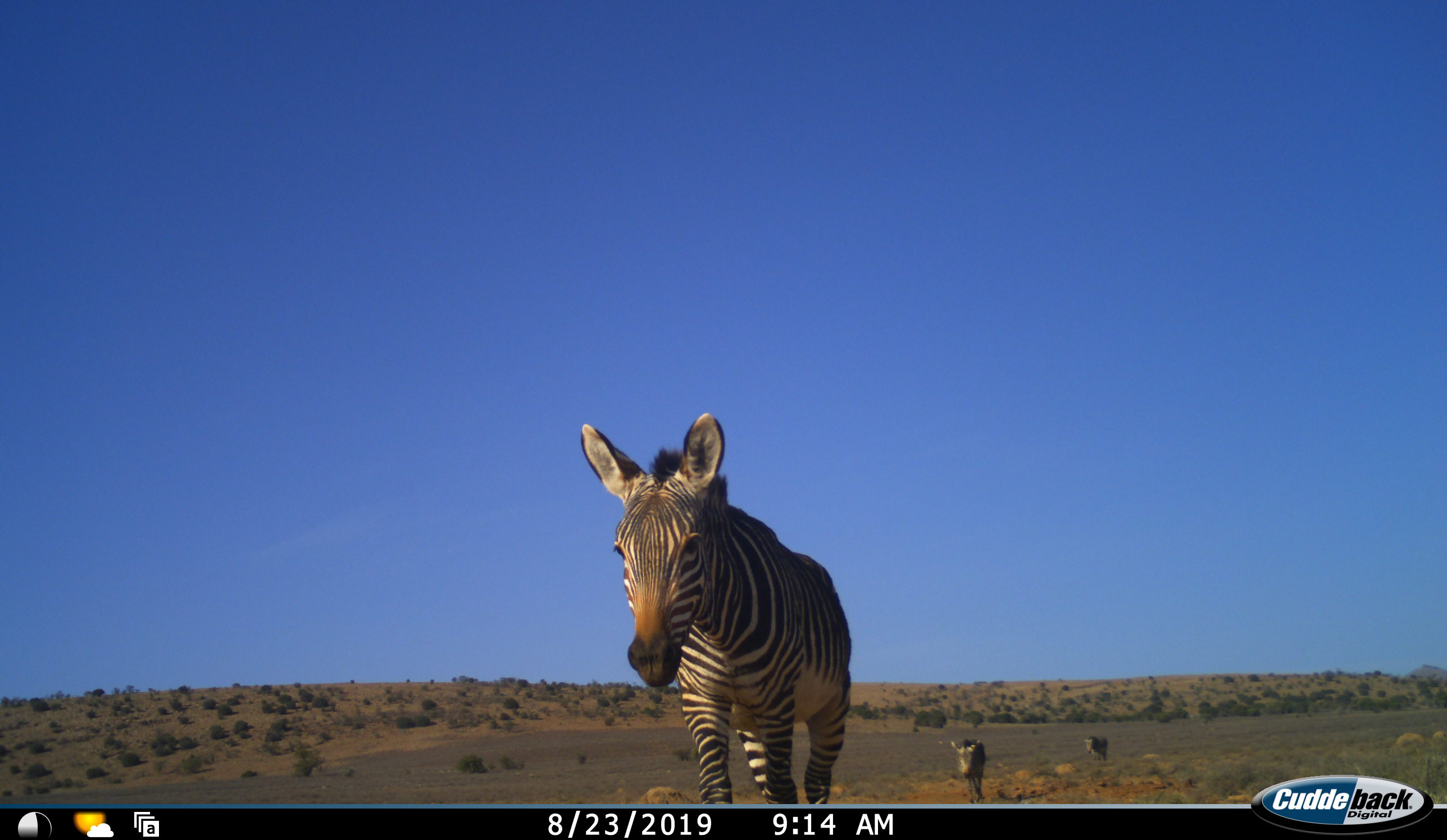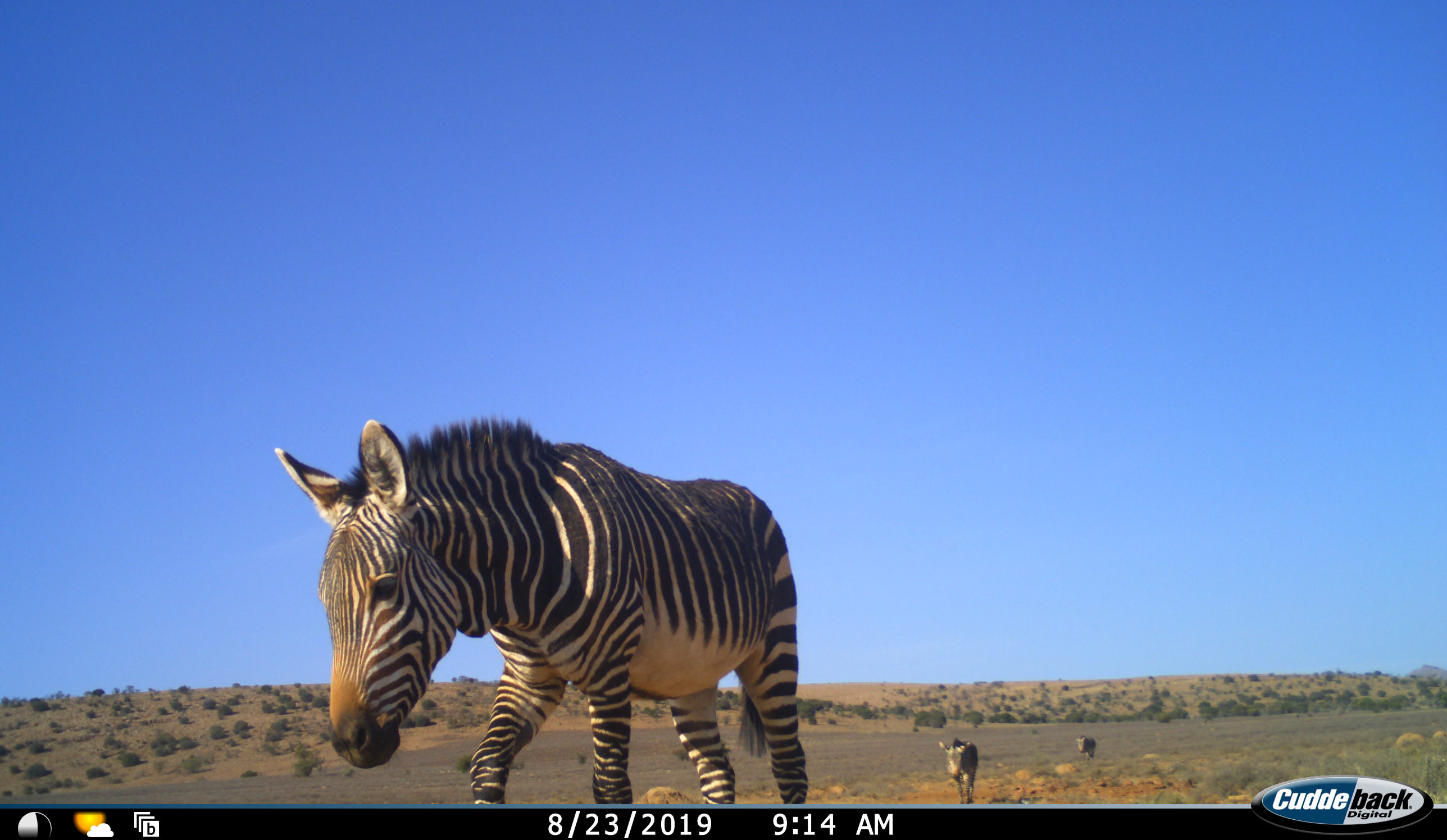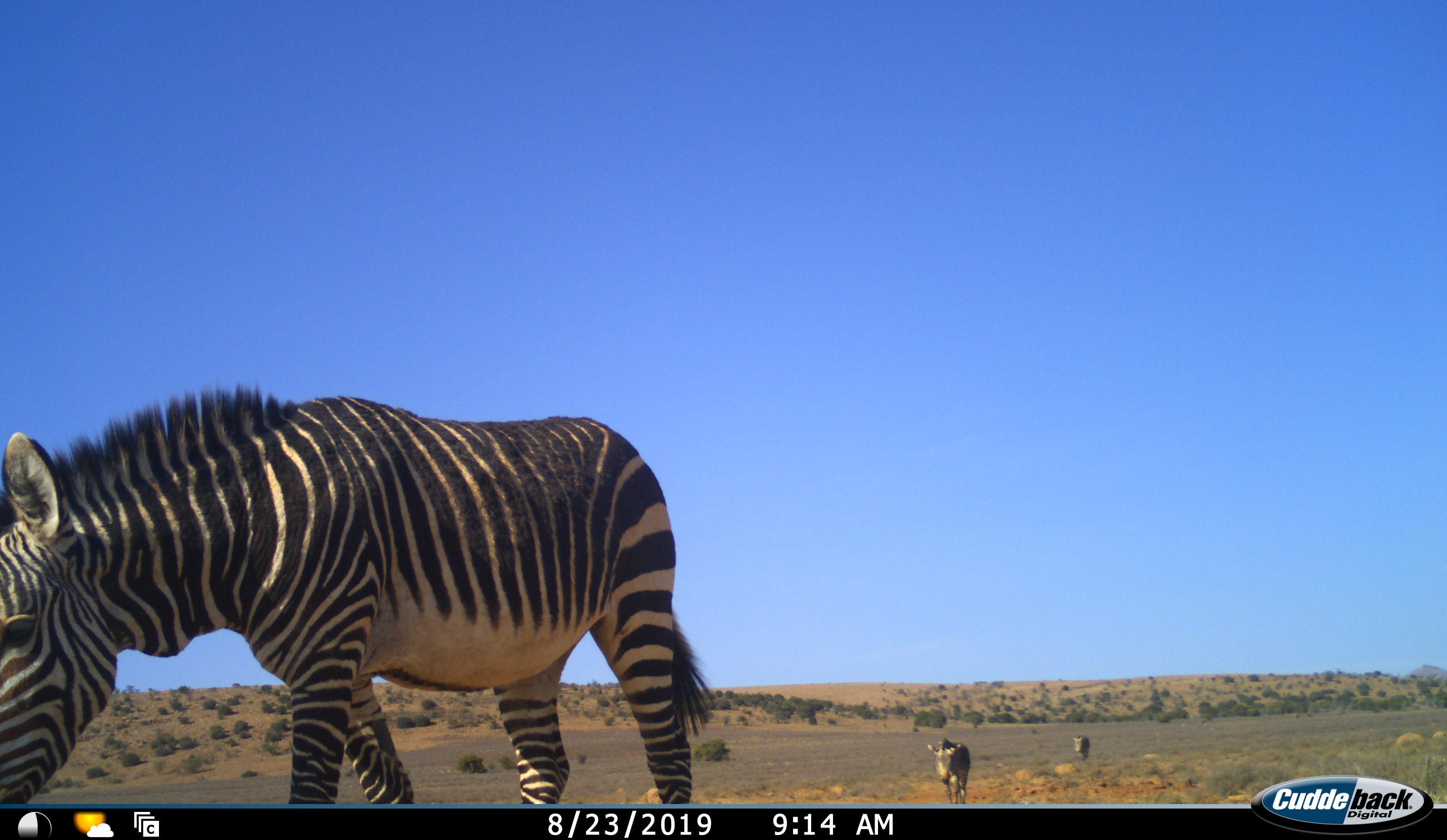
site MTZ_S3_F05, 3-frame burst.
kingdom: Animalia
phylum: Chordata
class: Mammalia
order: Perissodactyla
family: Equidae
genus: Equus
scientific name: Equus zebra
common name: mountain zebra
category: zebramountain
Zebramountain (mountain zebra) (Equus zebra), count 3. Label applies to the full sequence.